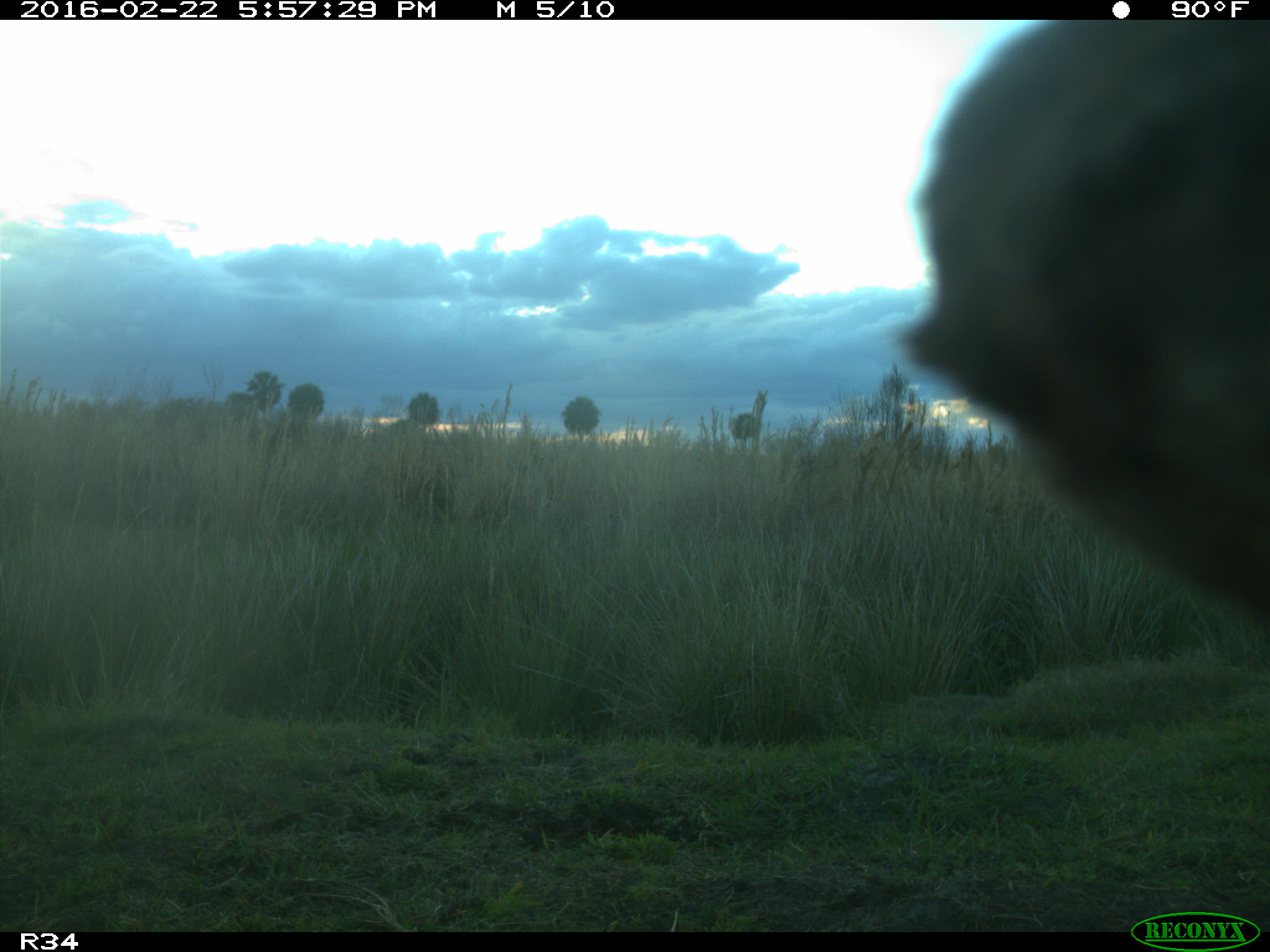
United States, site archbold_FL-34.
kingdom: Animalia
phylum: Chordata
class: Mammalia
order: Artiodactyla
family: Bovidae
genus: Bos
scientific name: Bos taurus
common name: domestic cow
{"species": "Bos taurus (domestic cow)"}